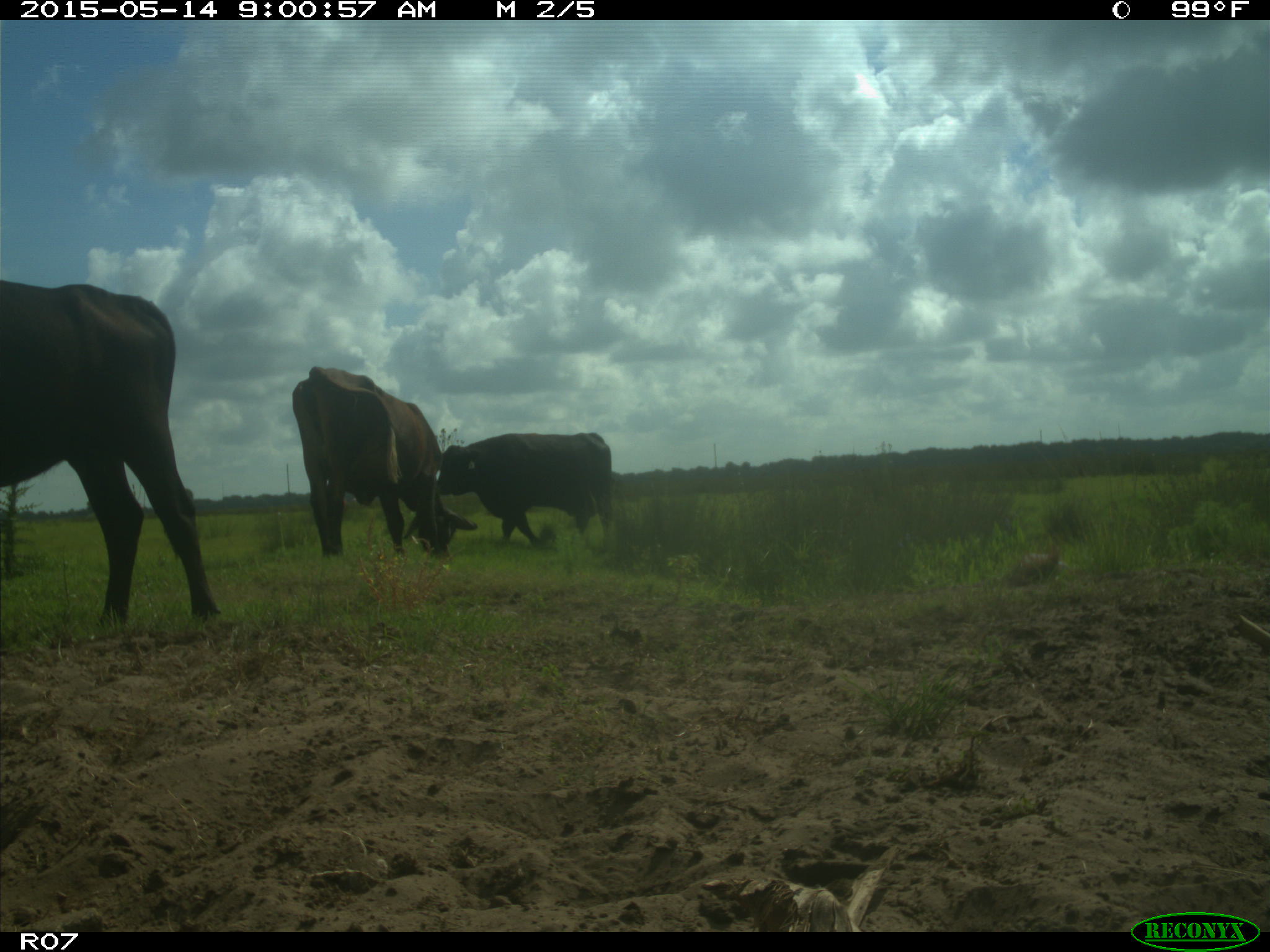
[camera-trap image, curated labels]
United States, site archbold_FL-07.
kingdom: Animalia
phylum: Chordata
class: Mammalia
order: Artiodactyla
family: Bovidae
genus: Bos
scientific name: Bos taurus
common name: domestic cow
Bos taurus (domestic cow).